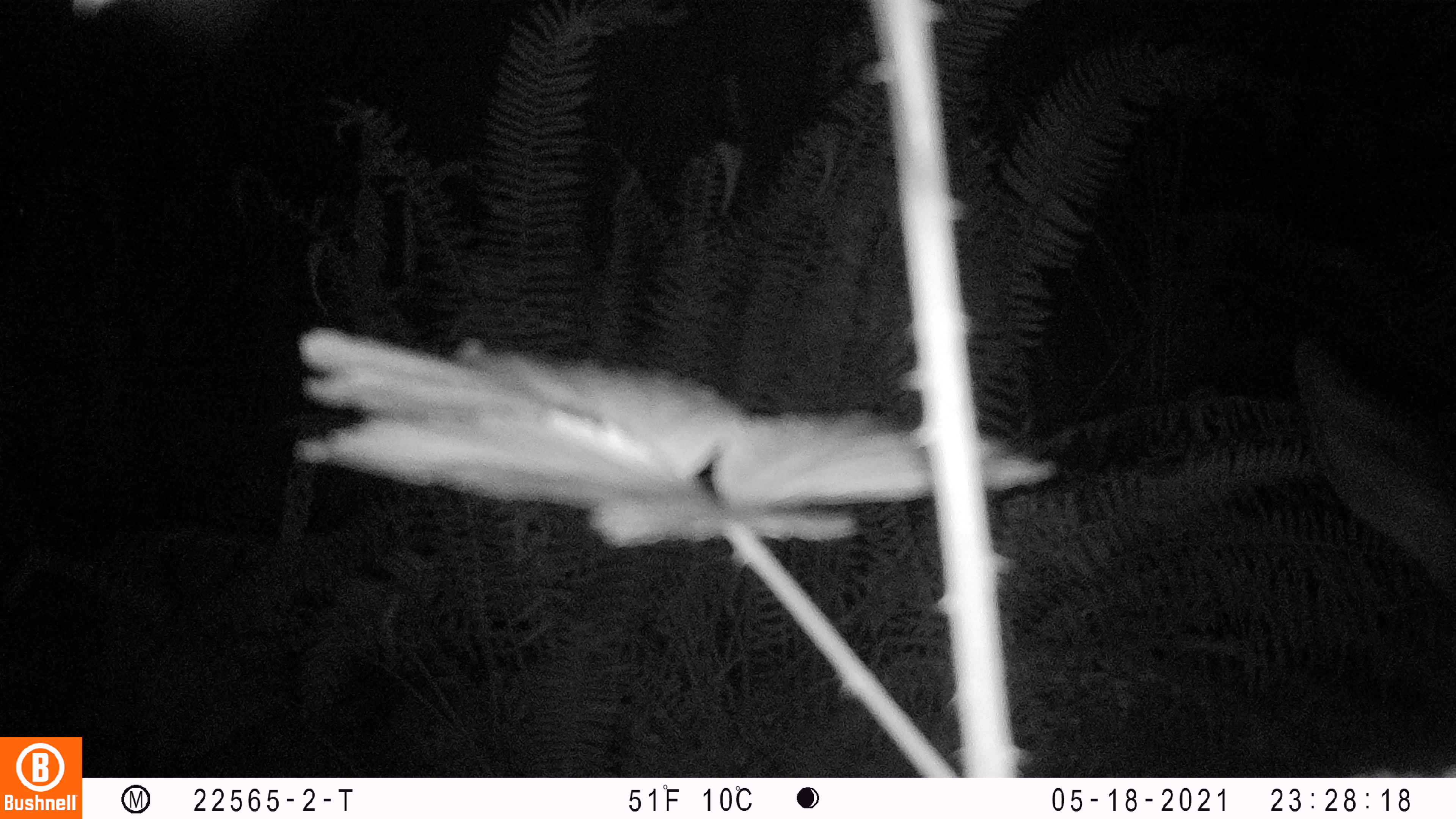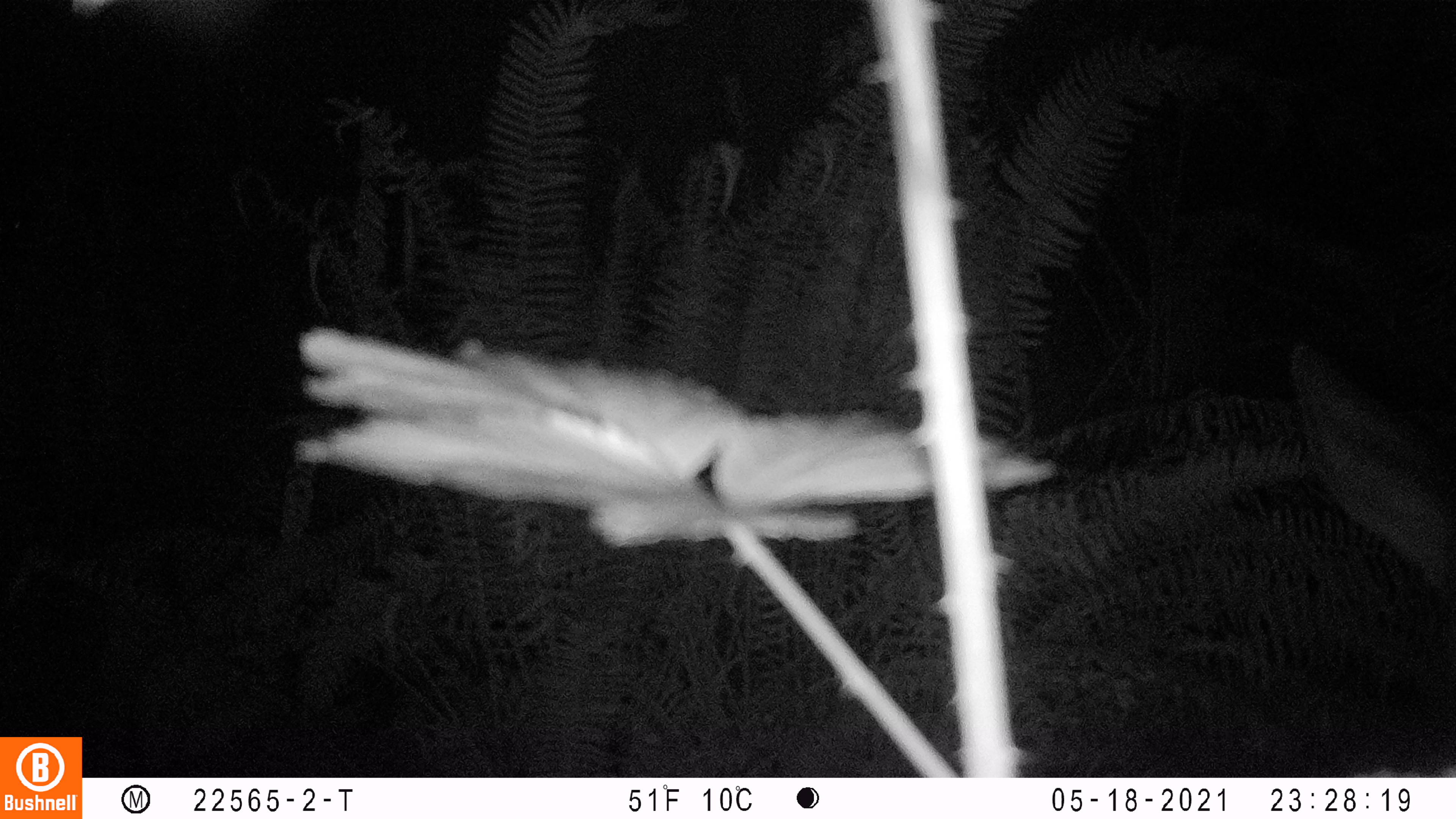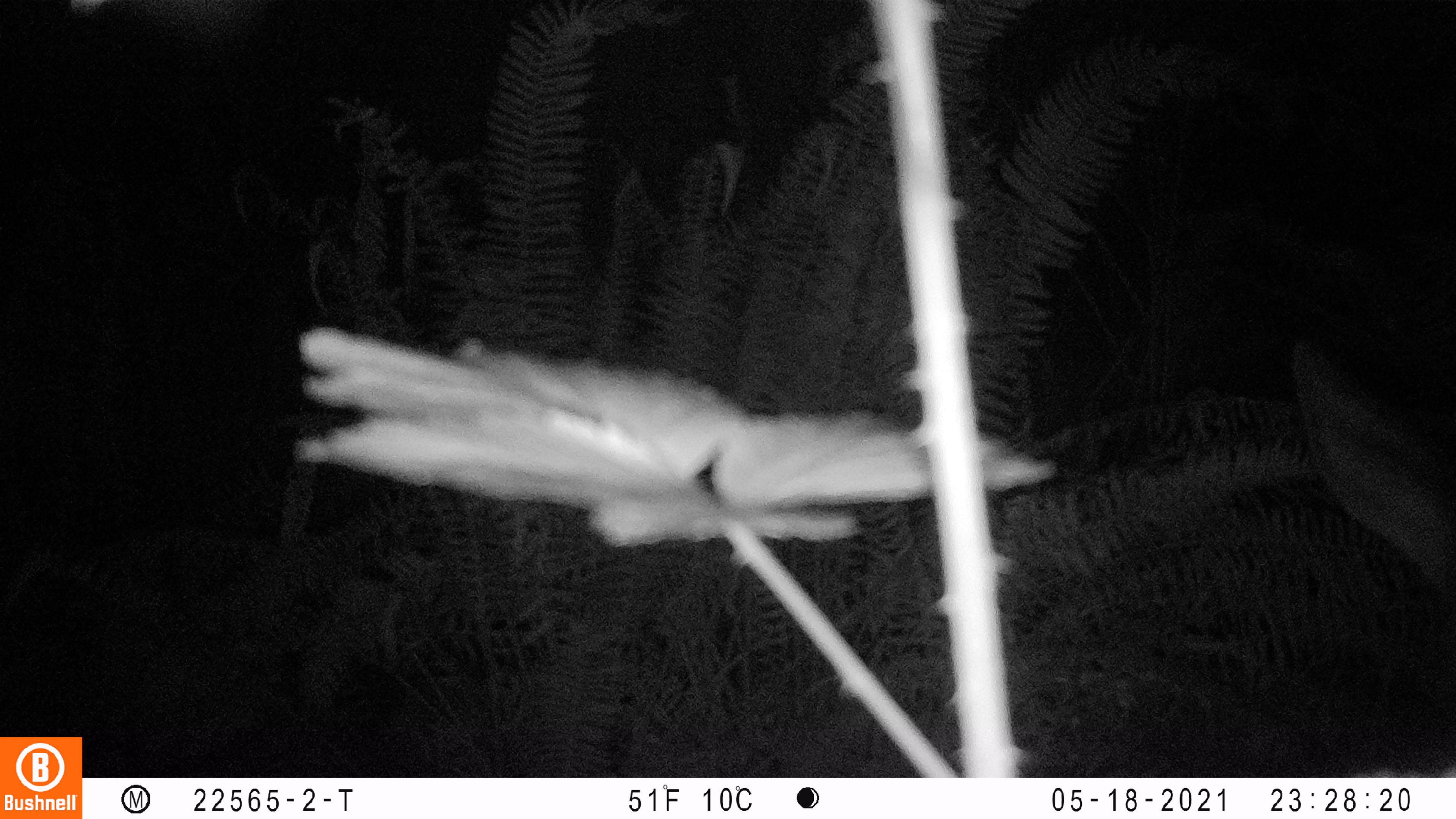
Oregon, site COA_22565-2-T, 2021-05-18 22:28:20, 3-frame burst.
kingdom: Animalia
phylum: Chordata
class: Mammalia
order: Artiodactyla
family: Cervidae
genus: Cervus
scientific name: Cervus canadensis roosevelti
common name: roosevelt elk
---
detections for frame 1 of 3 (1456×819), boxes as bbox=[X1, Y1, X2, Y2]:
roosevelt elk: bbox=[1284, 324, 1451, 609]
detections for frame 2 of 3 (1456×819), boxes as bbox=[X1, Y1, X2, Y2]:
roosevelt elk: bbox=[1285, 330, 1451, 604]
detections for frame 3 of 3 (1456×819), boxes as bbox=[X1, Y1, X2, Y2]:
roosevelt elk: bbox=[1285, 327, 1451, 619]